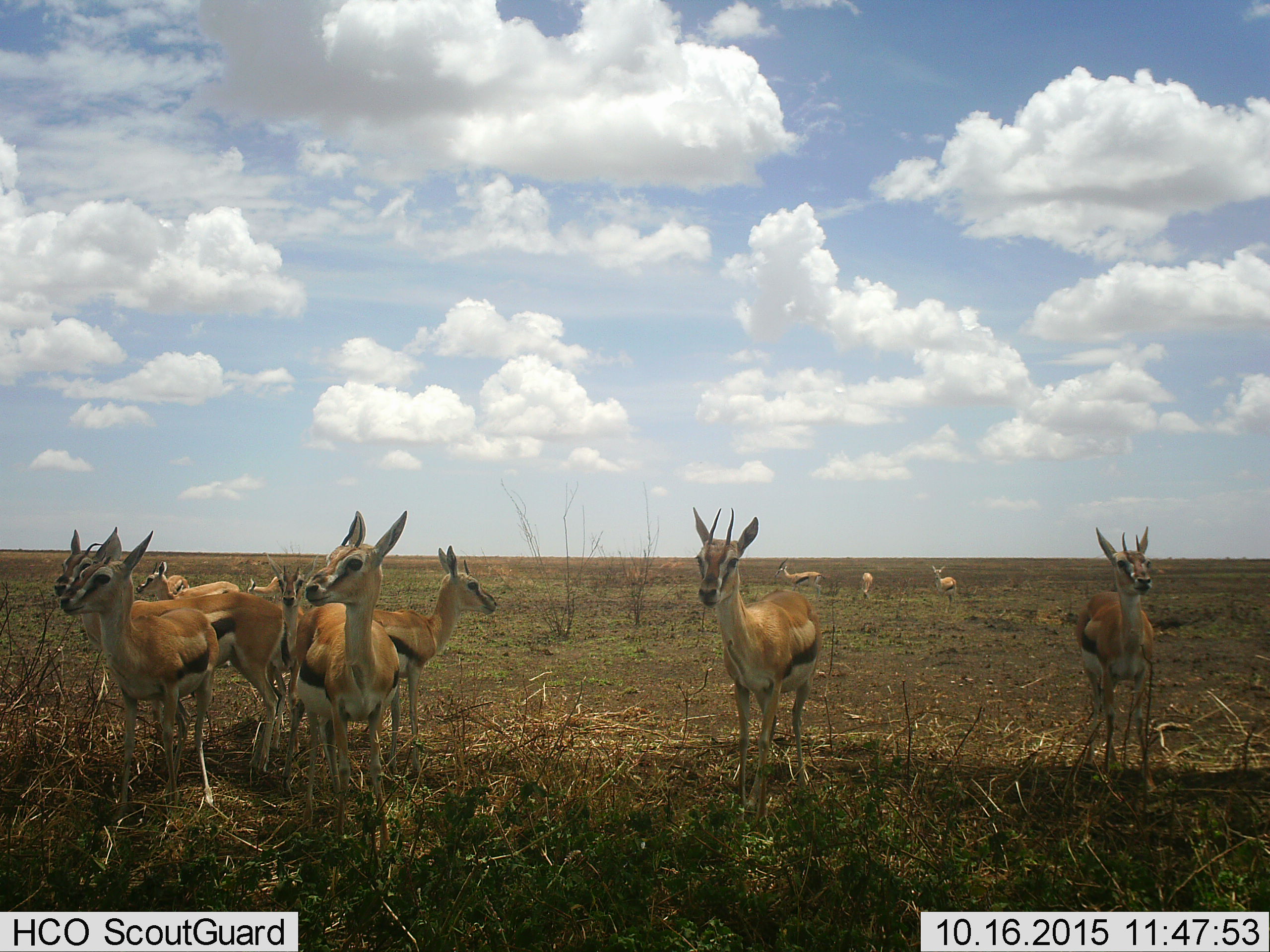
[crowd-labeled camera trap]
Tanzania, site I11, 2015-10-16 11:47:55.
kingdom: Animalia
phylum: Chordata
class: Mammalia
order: Artiodactyla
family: Bovidae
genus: Eudorcas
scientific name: Eudorcas thomsonii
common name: thomson's gazelle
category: gazellethomsons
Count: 11-50.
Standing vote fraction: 100%.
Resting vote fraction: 0%.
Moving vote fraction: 0%.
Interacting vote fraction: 10%.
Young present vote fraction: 20%.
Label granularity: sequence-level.